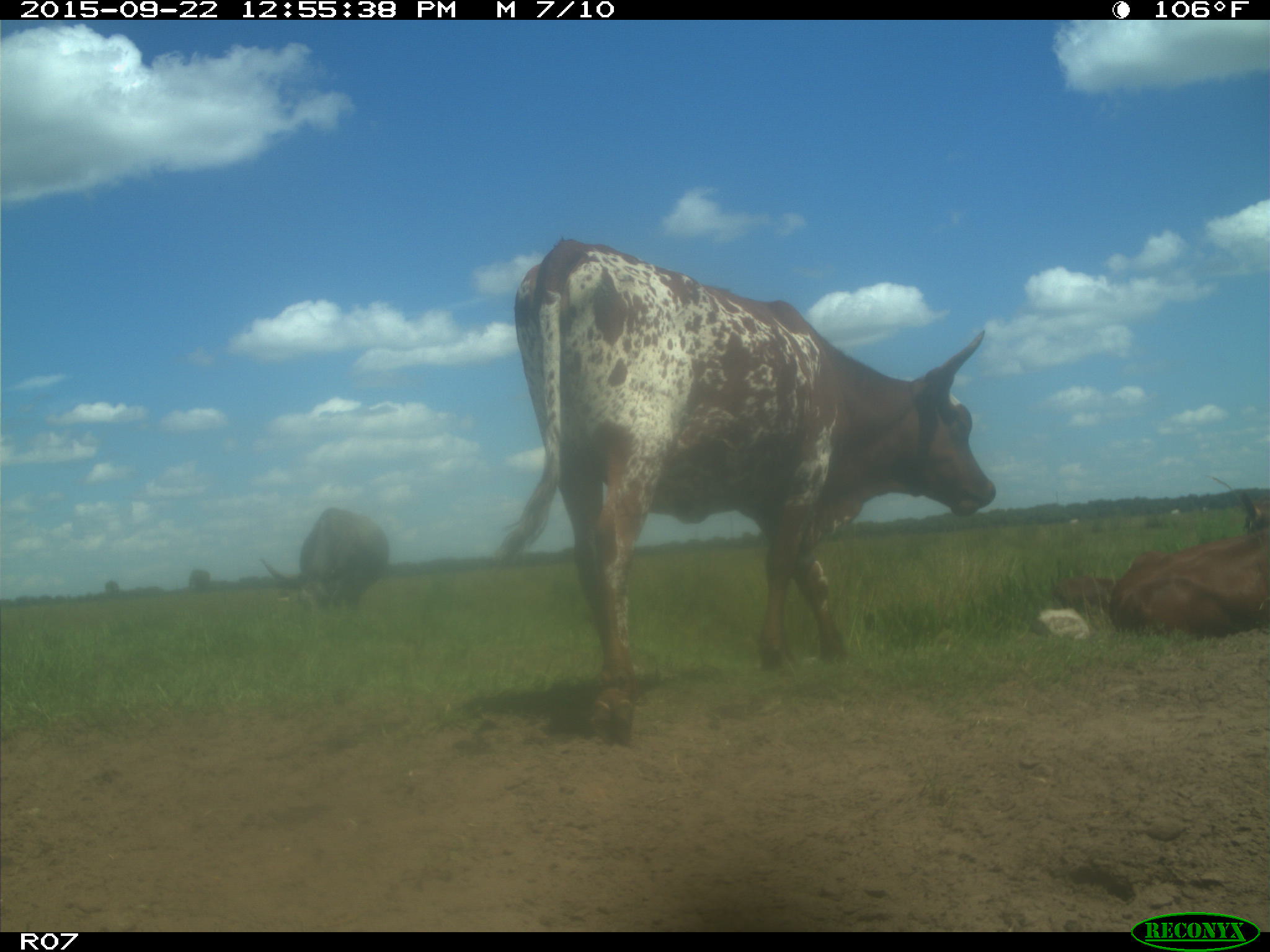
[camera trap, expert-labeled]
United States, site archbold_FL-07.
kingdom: Animalia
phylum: Chordata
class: Mammalia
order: Artiodactyla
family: Bovidae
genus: Bos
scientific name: Bos taurus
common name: domestic cow